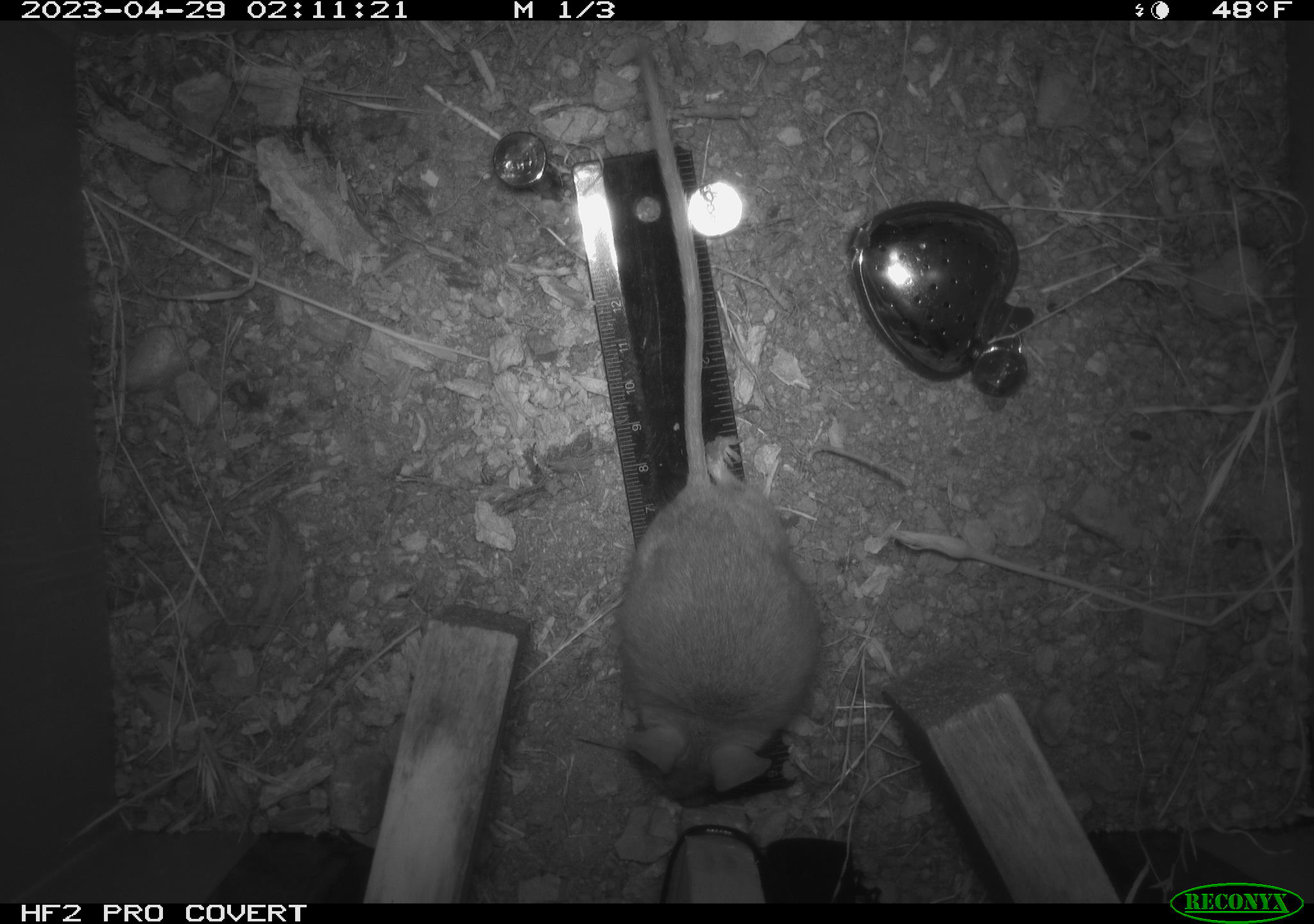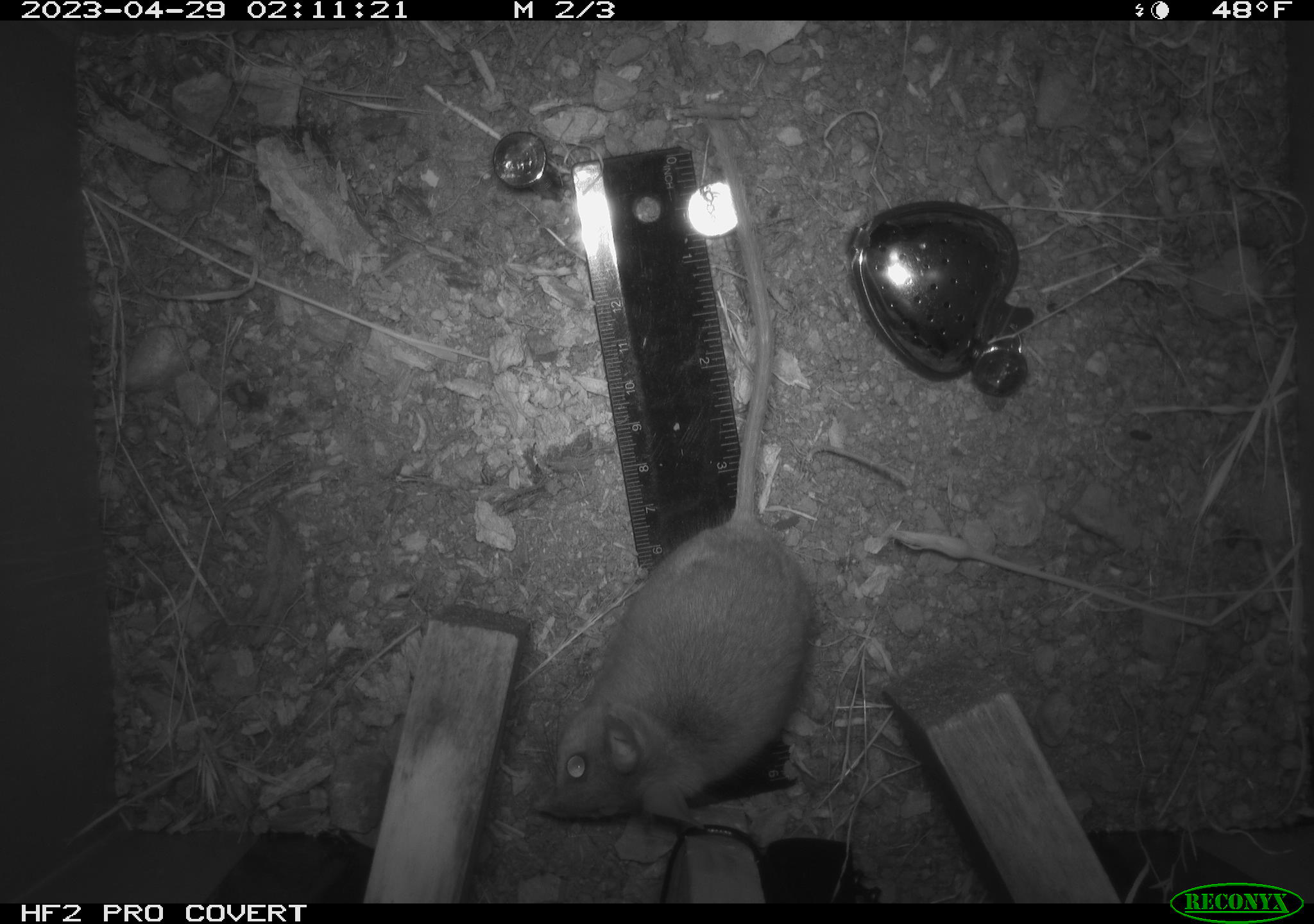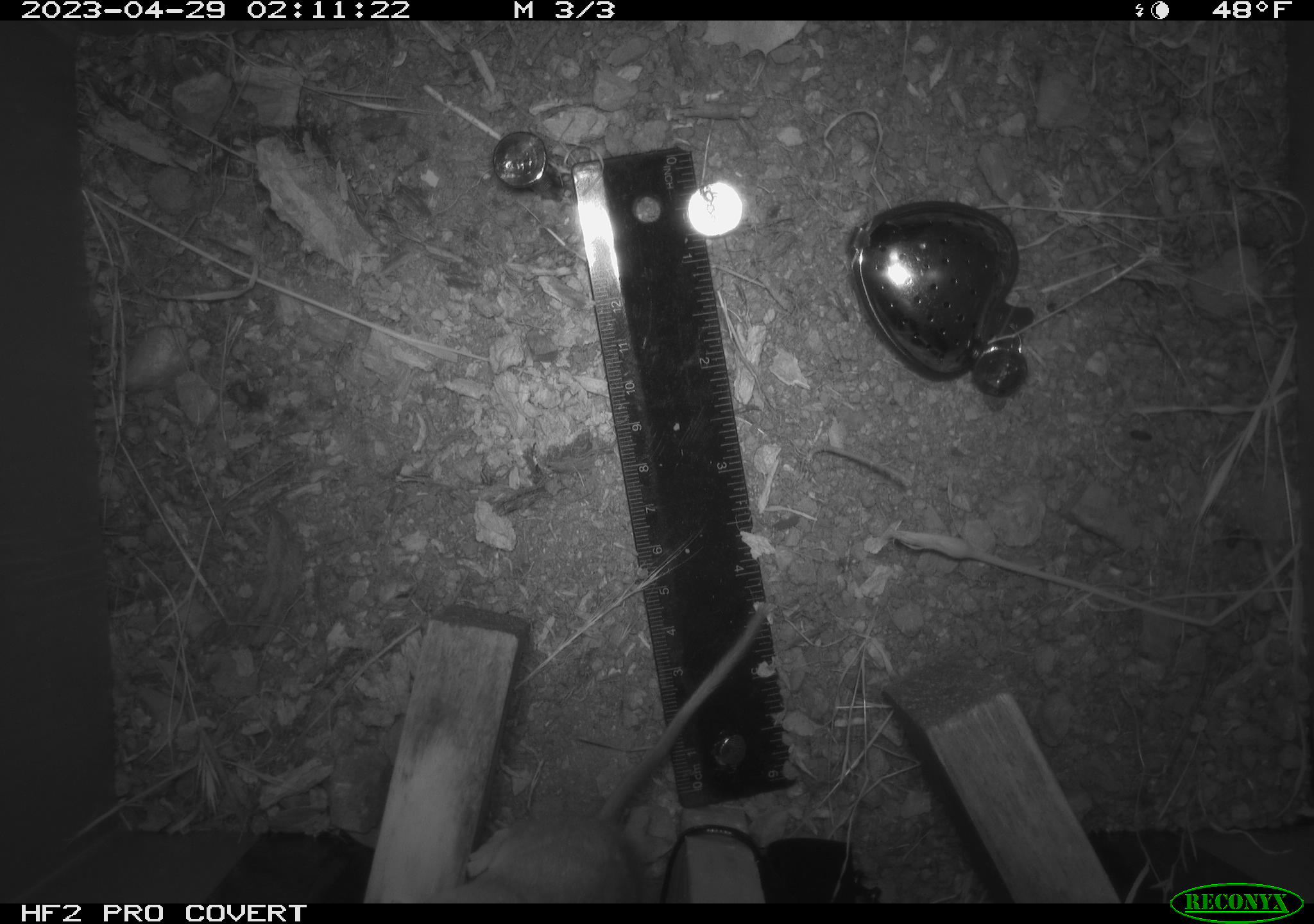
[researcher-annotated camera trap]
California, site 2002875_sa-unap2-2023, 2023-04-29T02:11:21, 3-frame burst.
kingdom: Animalia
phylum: Chordata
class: Mammalia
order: Rodentia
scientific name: Rodentia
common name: mouse species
Mouse species (Rodentia).